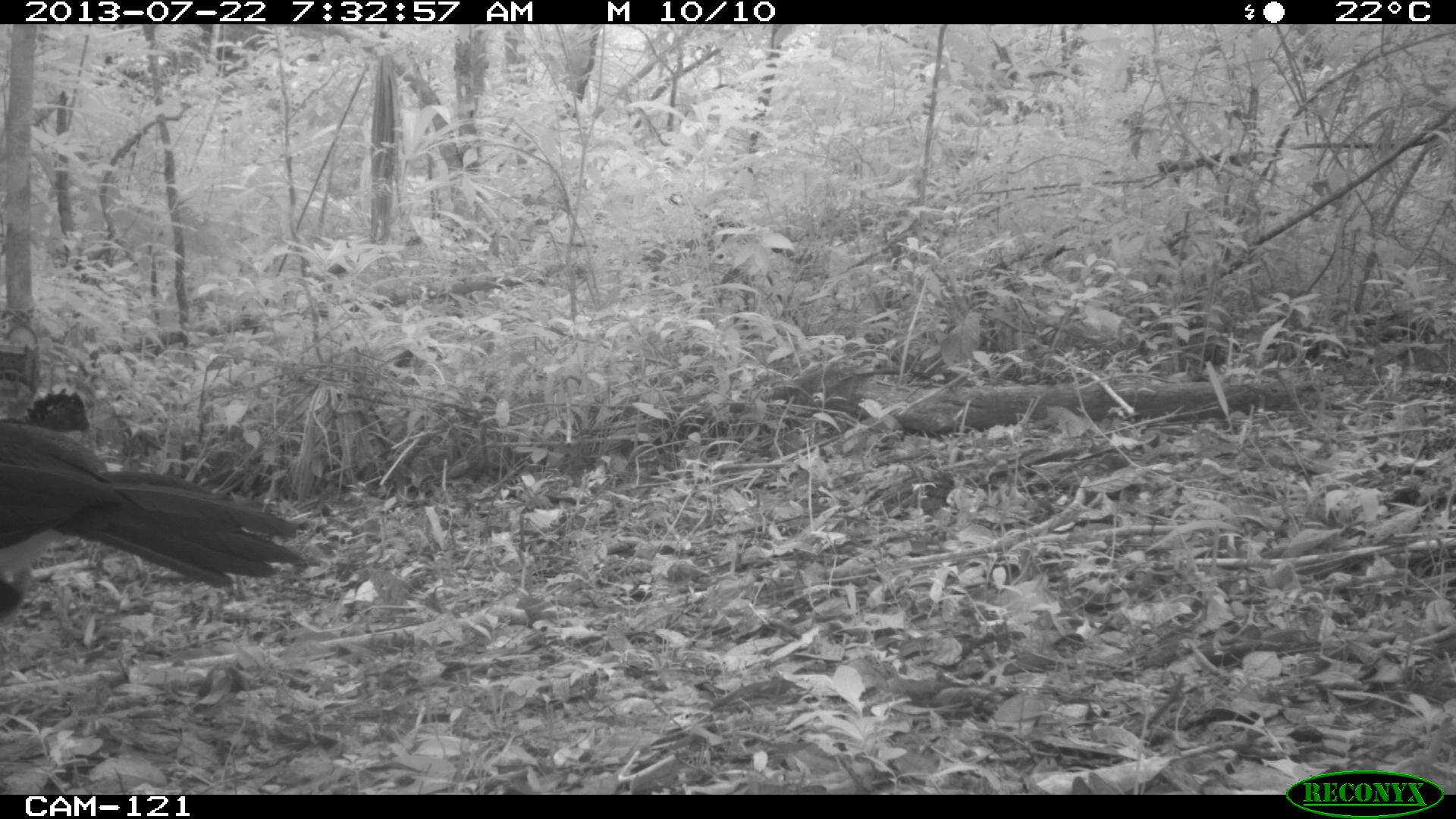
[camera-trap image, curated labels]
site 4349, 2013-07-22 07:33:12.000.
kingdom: Animalia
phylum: Chordata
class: Aves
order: Galliformes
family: Cracidae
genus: Crax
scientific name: Crax rubra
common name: great curassow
Crax rubra (great curassow), count 3.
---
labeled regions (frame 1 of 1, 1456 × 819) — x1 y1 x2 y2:
crax rubra: 0 410 303 638